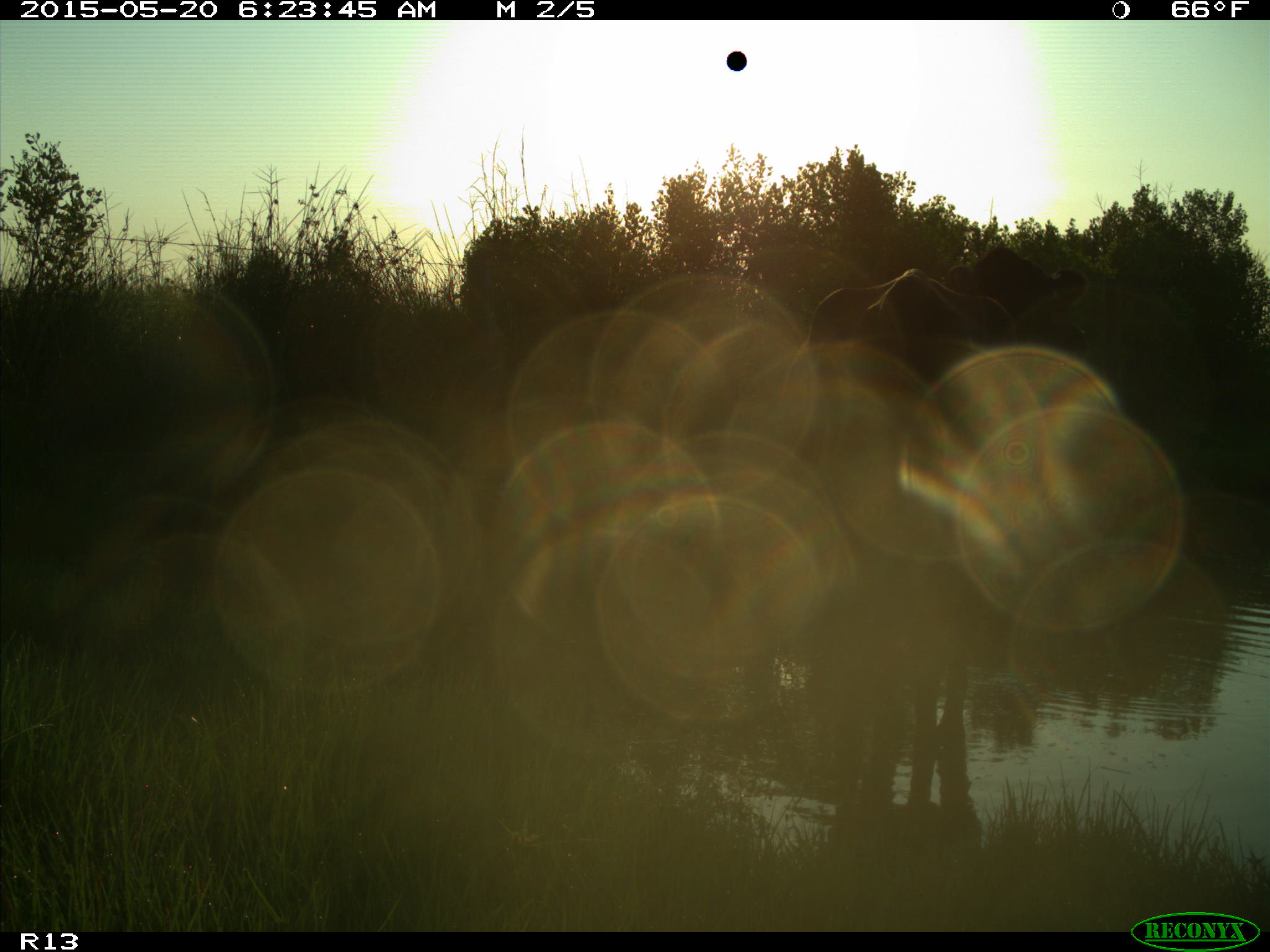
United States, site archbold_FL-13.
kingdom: Animalia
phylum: Chordata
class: Mammalia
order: Artiodactyla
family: Bovidae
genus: Bos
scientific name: Bos taurus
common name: domestic cow